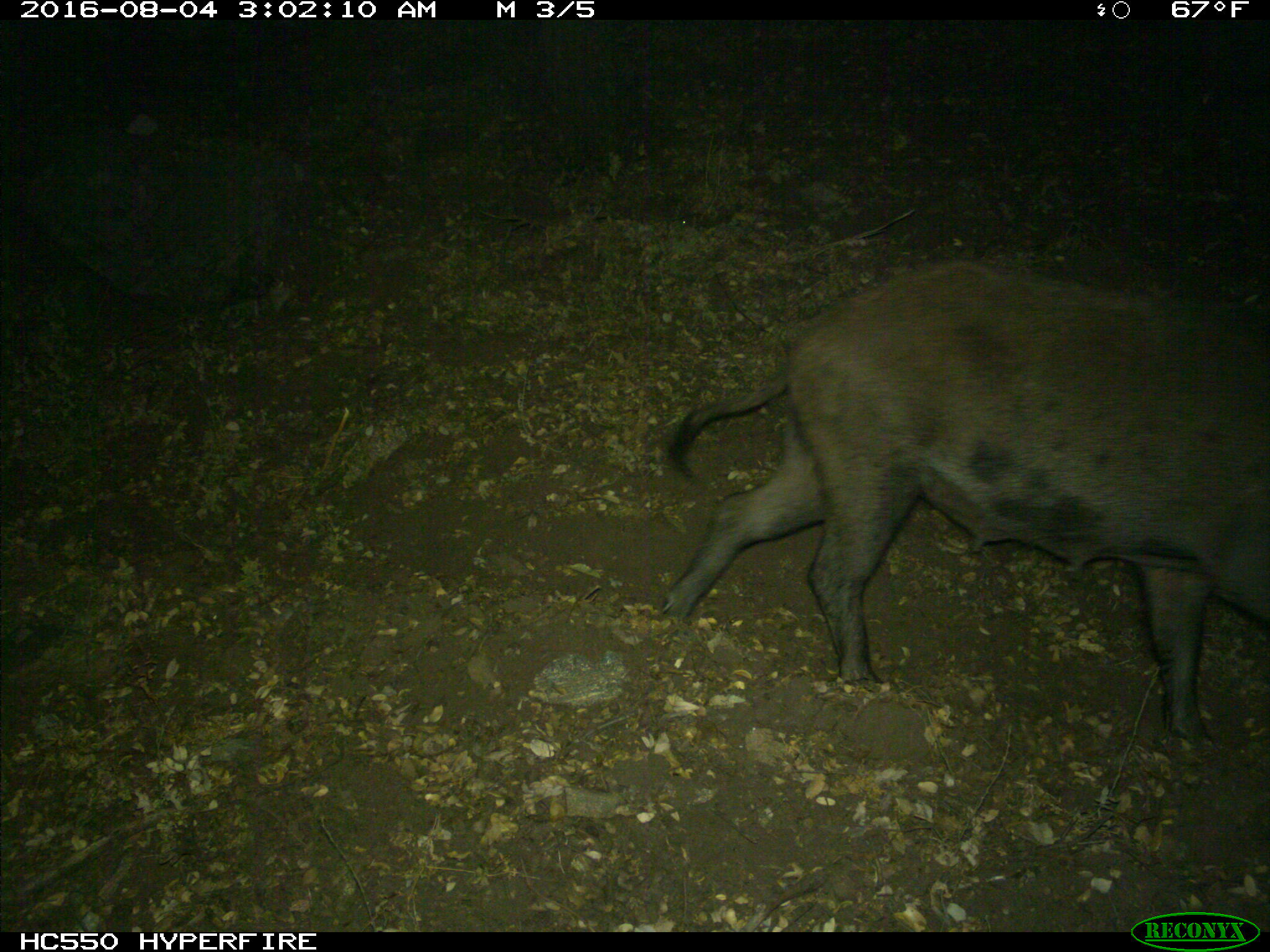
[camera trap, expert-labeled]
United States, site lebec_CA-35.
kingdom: Animalia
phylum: Chordata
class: Mammalia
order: Artiodactyla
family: Suidae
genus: Sus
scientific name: Sus scrofa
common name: wild boar